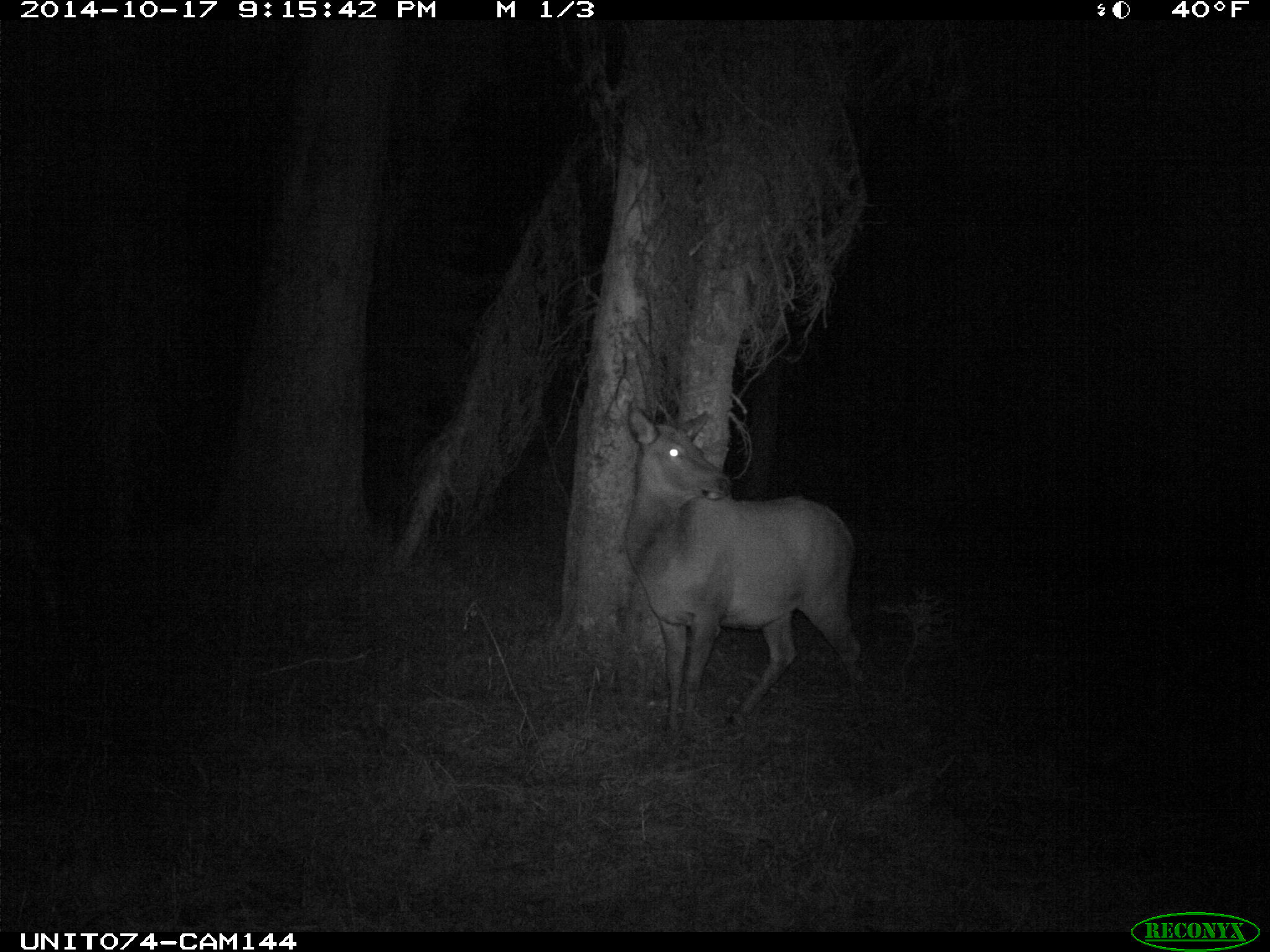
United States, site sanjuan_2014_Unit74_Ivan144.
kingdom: Animalia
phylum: Chordata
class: Mammalia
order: Artiodactyla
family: Cervidae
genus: Cervus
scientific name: Cervus elaphus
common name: red deer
Cervus elaphus (red deer).